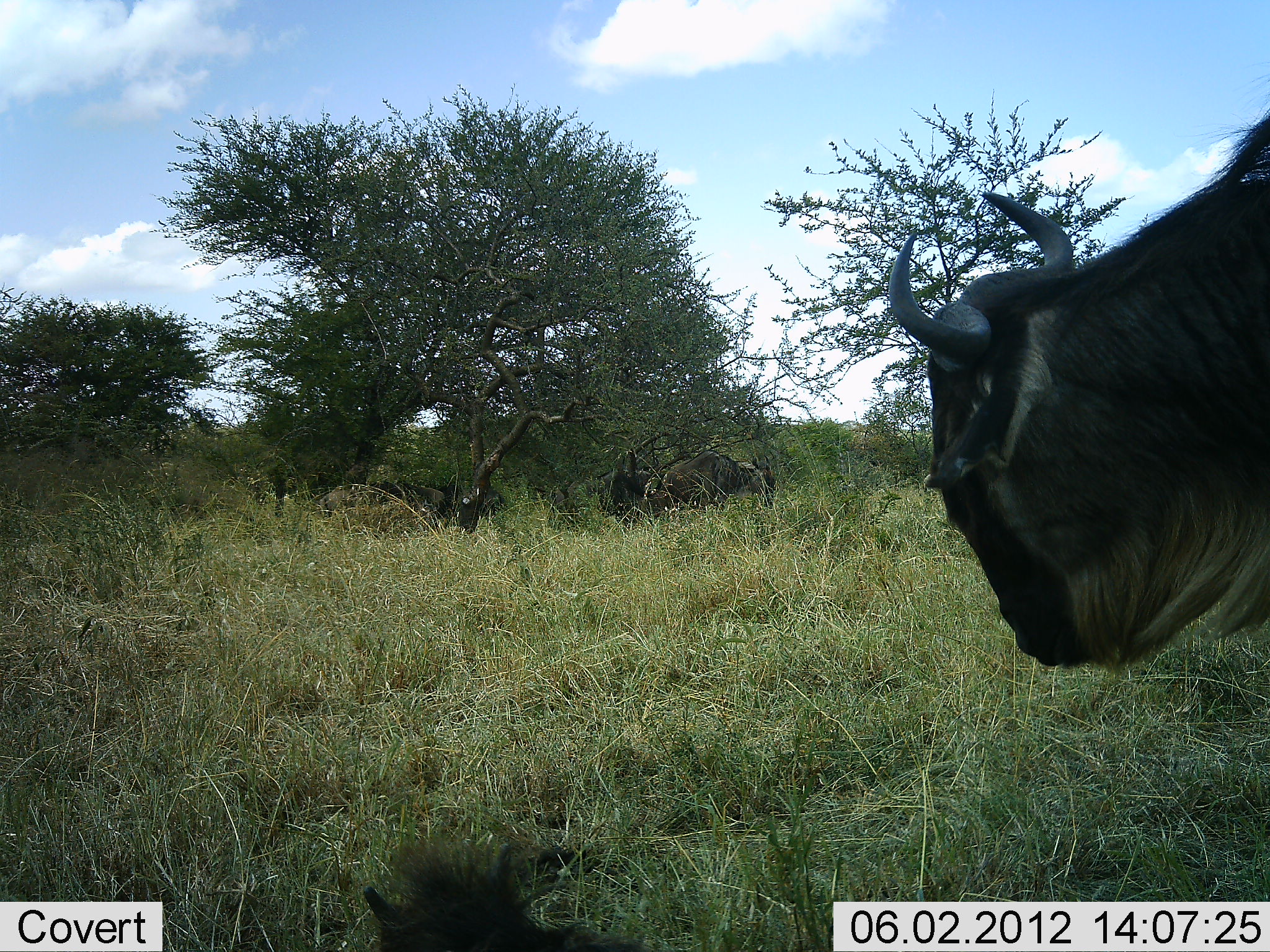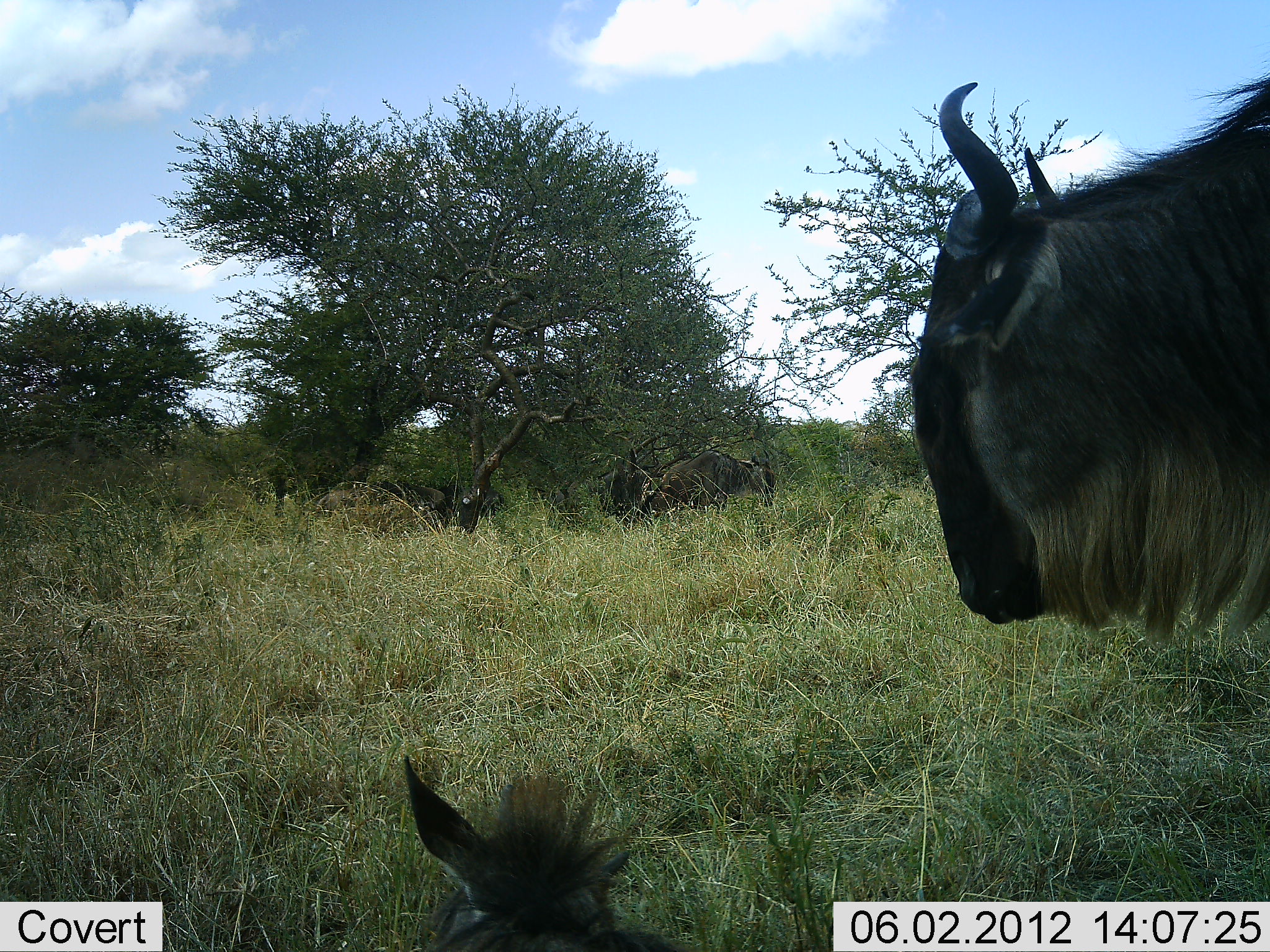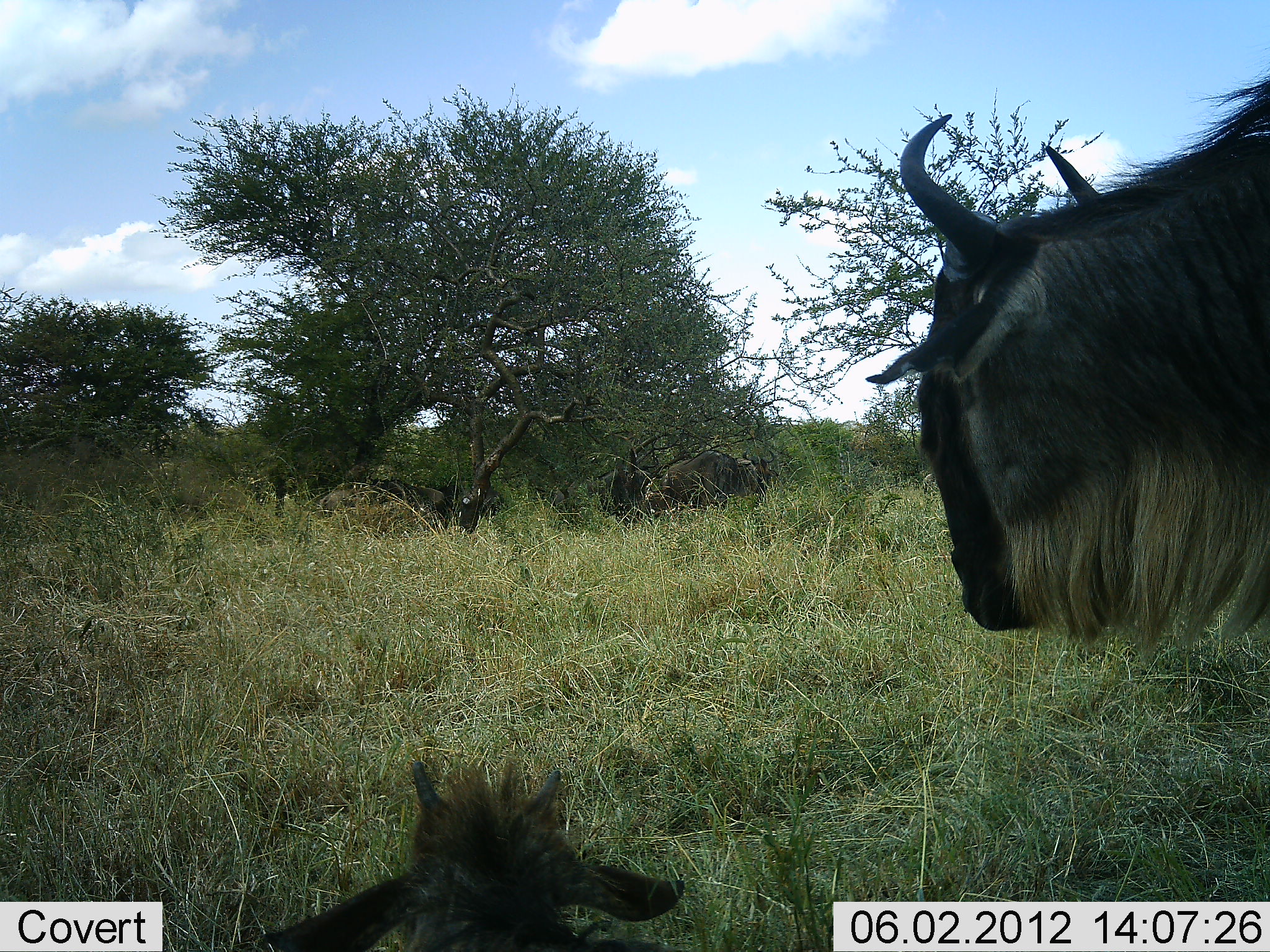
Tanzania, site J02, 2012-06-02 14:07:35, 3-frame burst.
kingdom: Animalia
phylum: Chordata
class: Mammalia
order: Artiodactyla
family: Bovidae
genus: Connochaetes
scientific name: Connochaetes taurinus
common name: blue wildebeest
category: wildebeest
Wildebeest (blue wildebeest) (Connochaetes taurinus), count 5. Behavior (volunteer vote fractions): standing 100%, resting 80%, moving 0%, interacting 10%. Young present (vote fraction): 40%. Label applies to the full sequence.